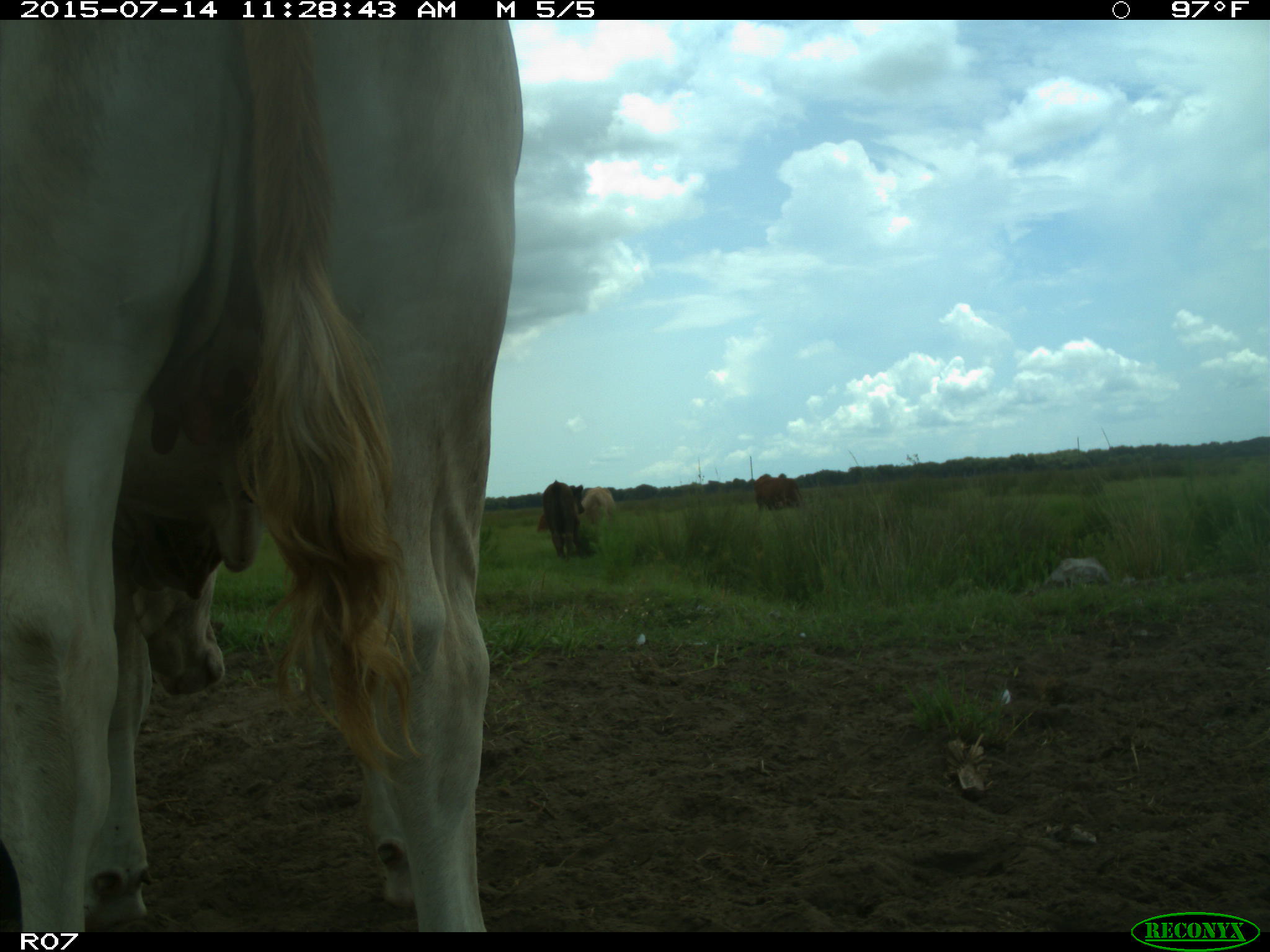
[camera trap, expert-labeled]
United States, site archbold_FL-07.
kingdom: Animalia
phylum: Chordata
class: Mammalia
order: Artiodactyla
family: Bovidae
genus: Bos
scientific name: Bos taurus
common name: domestic cow